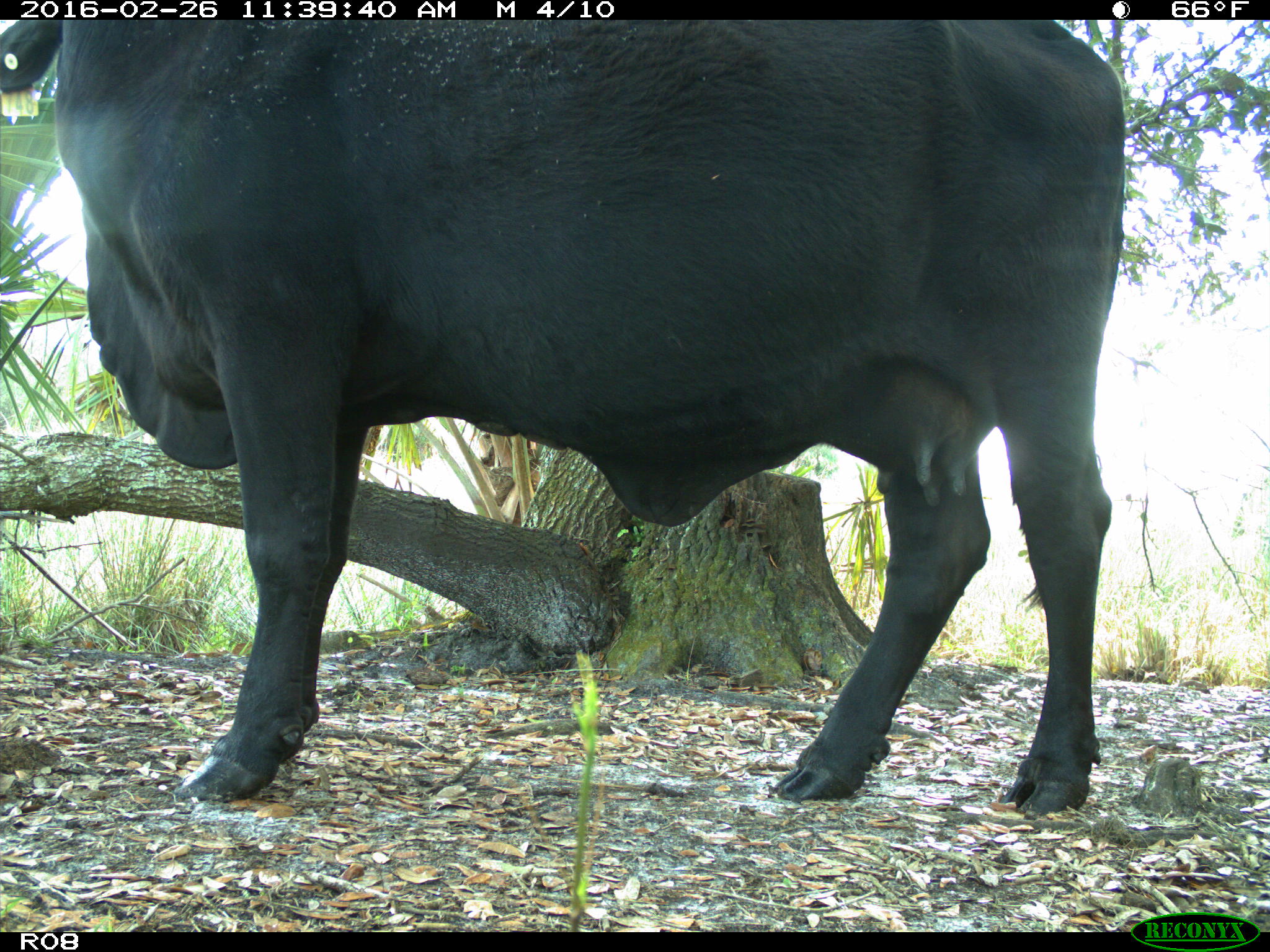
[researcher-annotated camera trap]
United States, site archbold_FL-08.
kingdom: Animalia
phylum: Chordata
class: Mammalia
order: Artiodactyla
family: Bovidae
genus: Bos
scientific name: Bos taurus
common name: domestic cow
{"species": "Bos taurus (domestic cow)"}